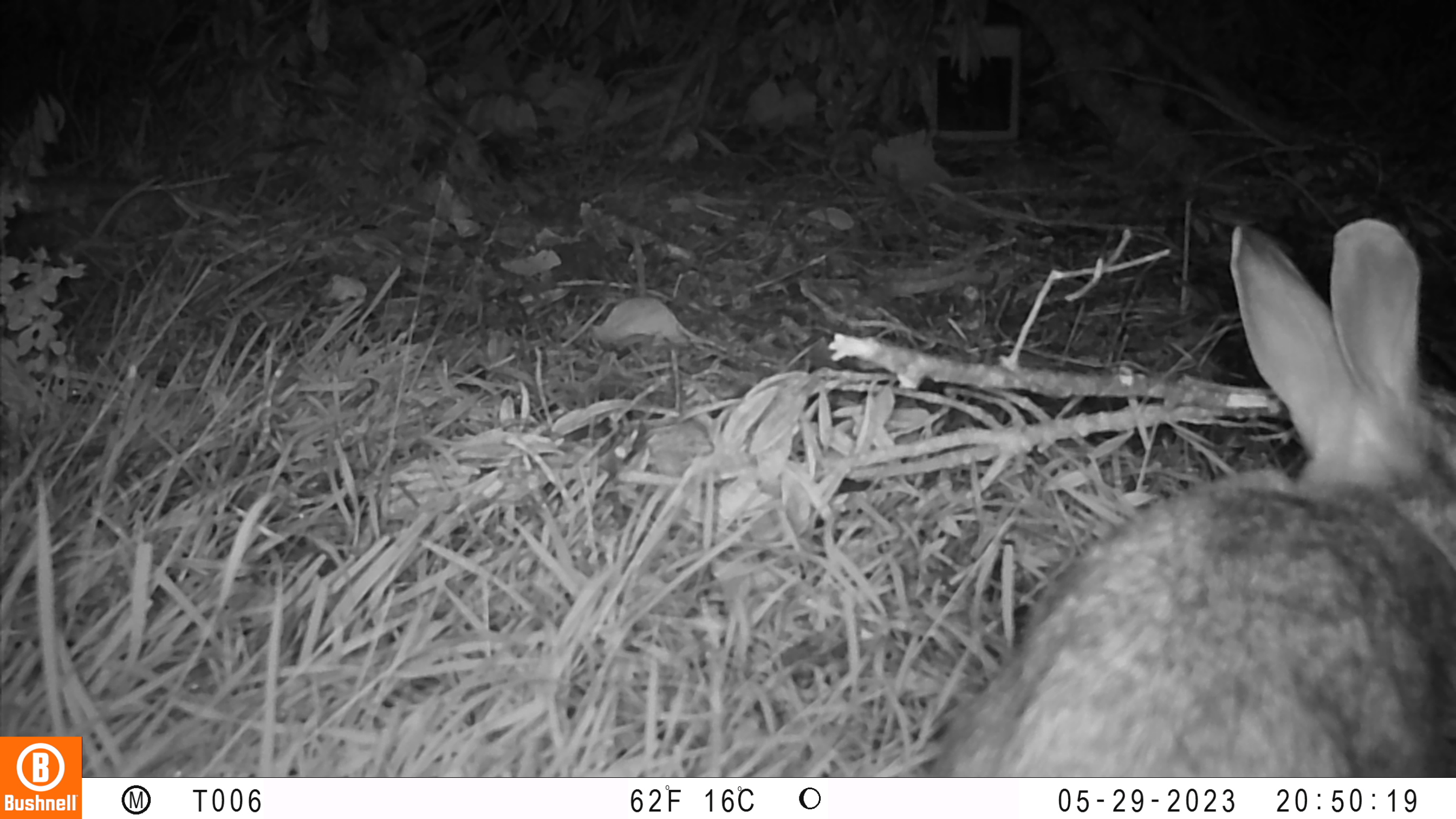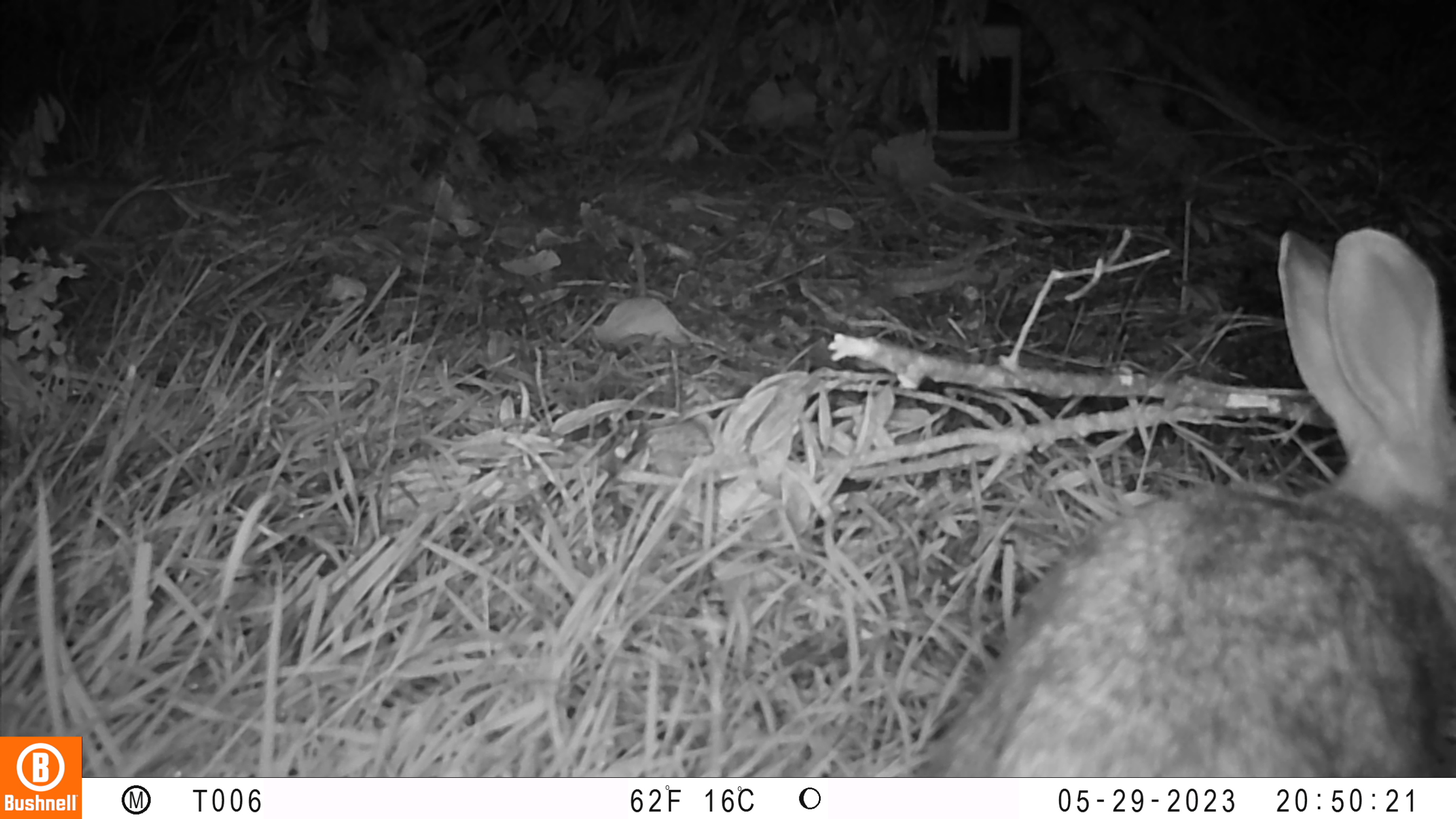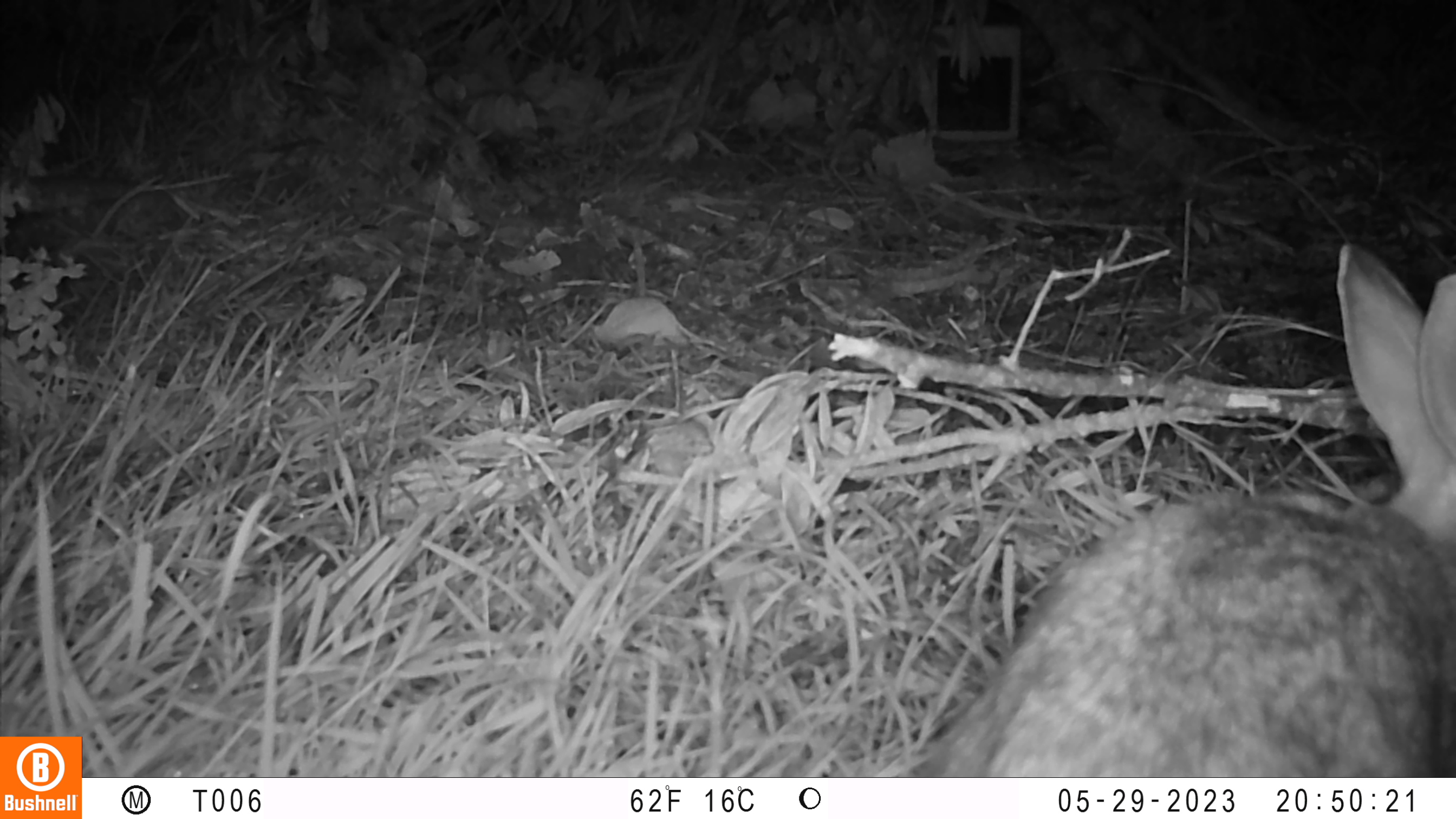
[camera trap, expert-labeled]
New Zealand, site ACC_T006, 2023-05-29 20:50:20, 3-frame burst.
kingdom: Animalia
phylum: Chordata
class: Mammalia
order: Lagomorpha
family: Leporidae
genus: Oryctolagus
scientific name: Oryctolagus cuniculus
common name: european rabbit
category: rabbit